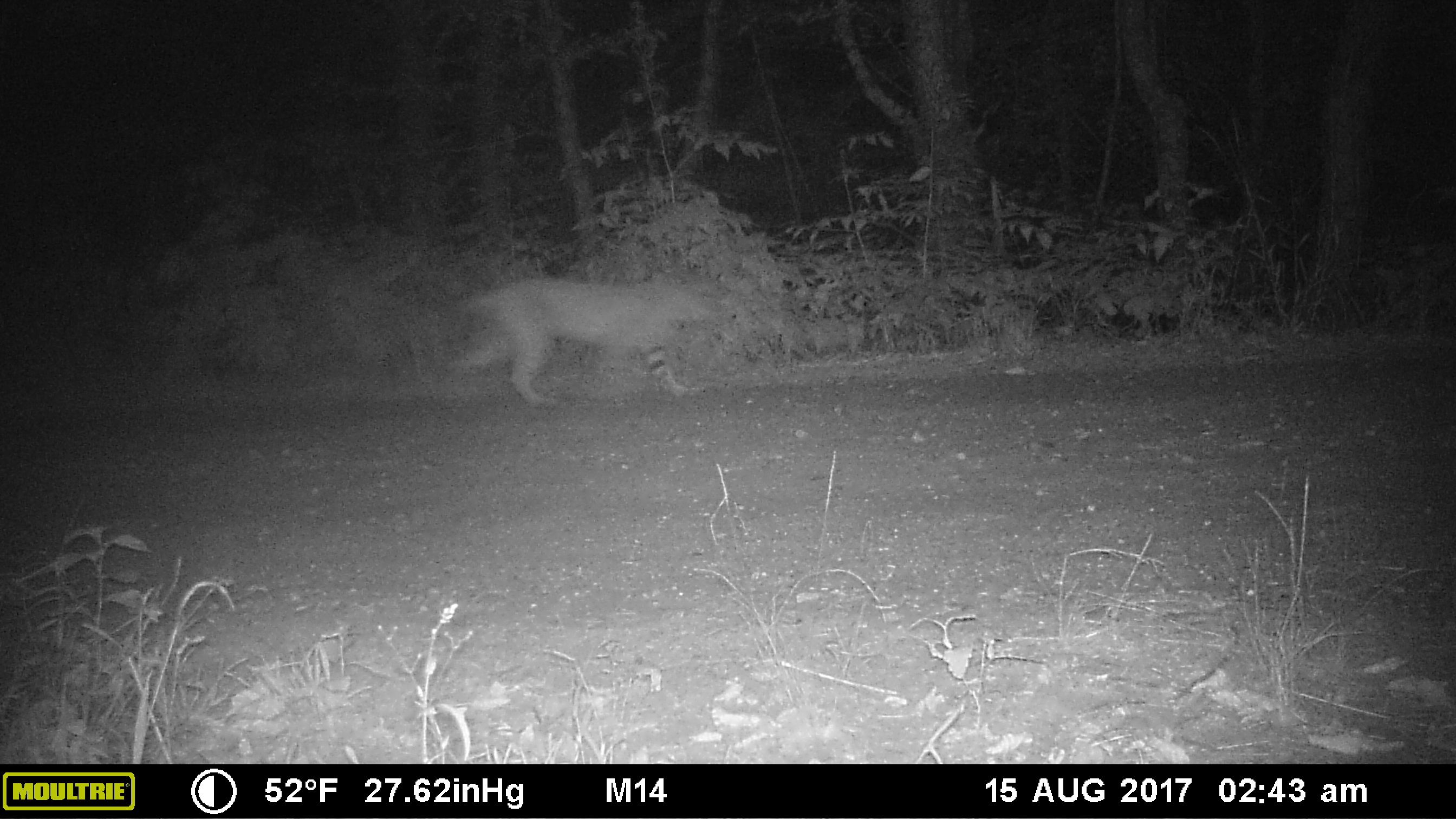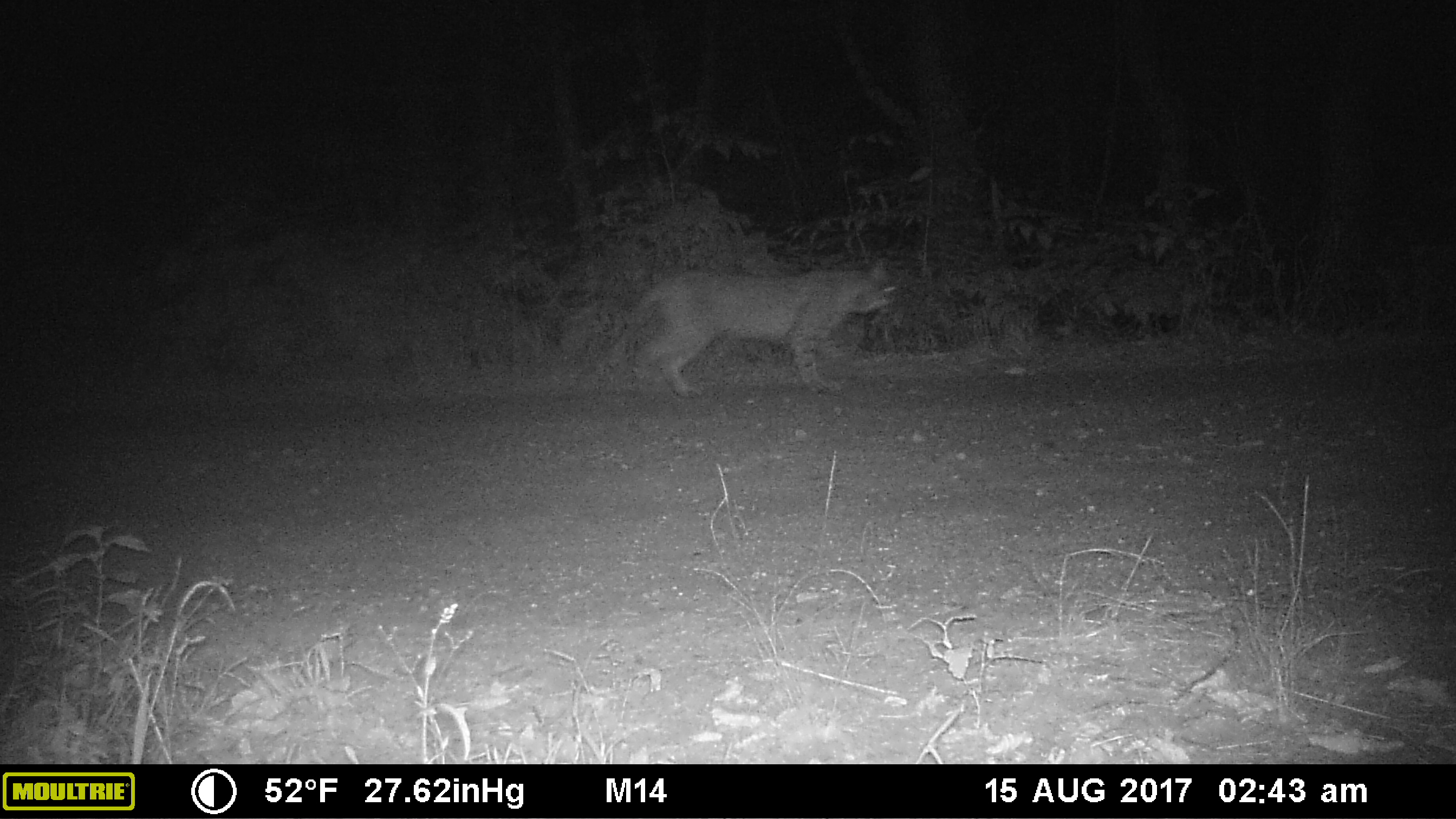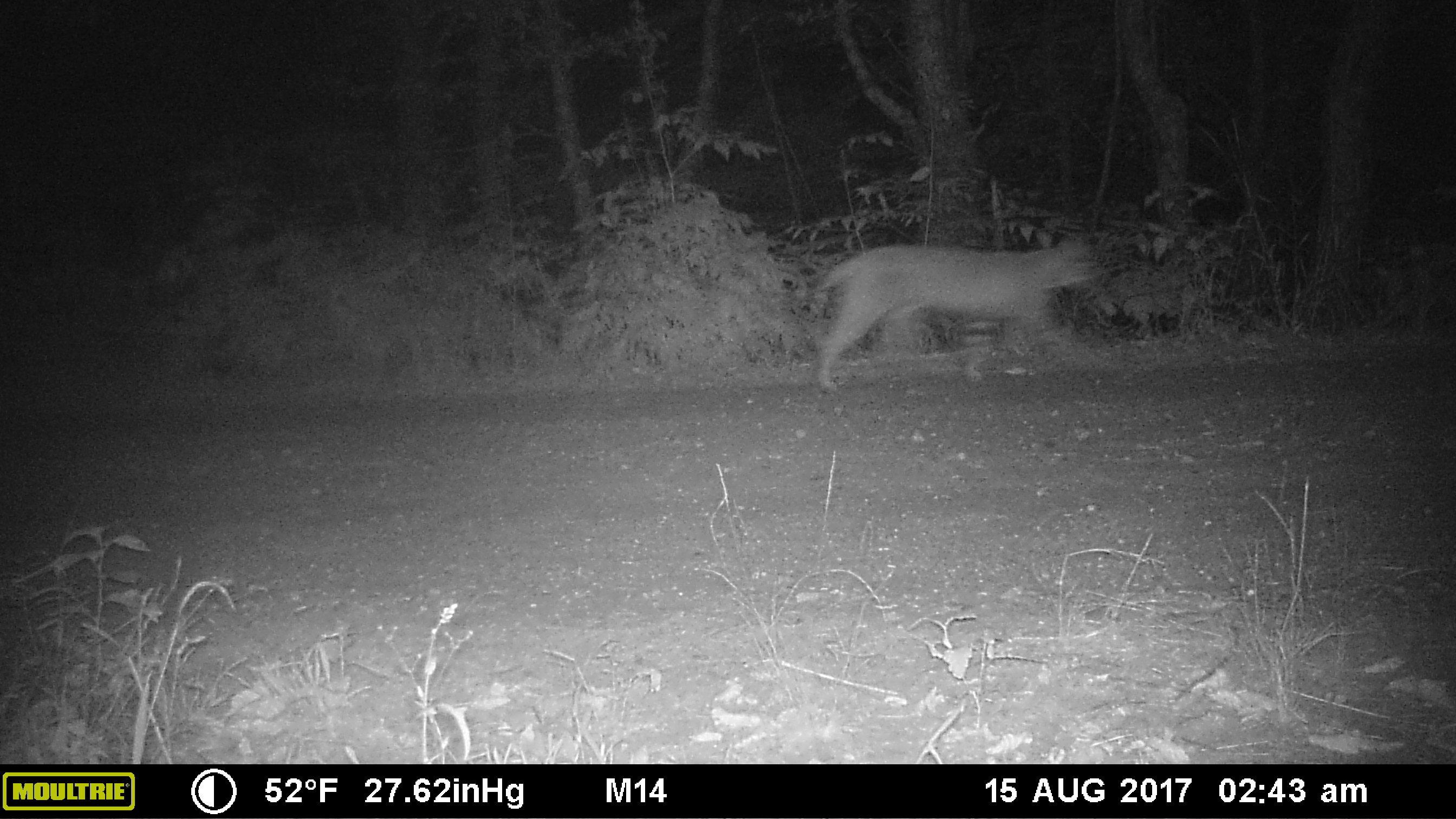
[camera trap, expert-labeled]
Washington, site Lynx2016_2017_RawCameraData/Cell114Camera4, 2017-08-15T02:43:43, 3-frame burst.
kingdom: Animalia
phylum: Chordata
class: Mammalia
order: Carnivora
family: Felidae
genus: Lynx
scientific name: Lynx rufus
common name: bobcat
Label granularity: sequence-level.